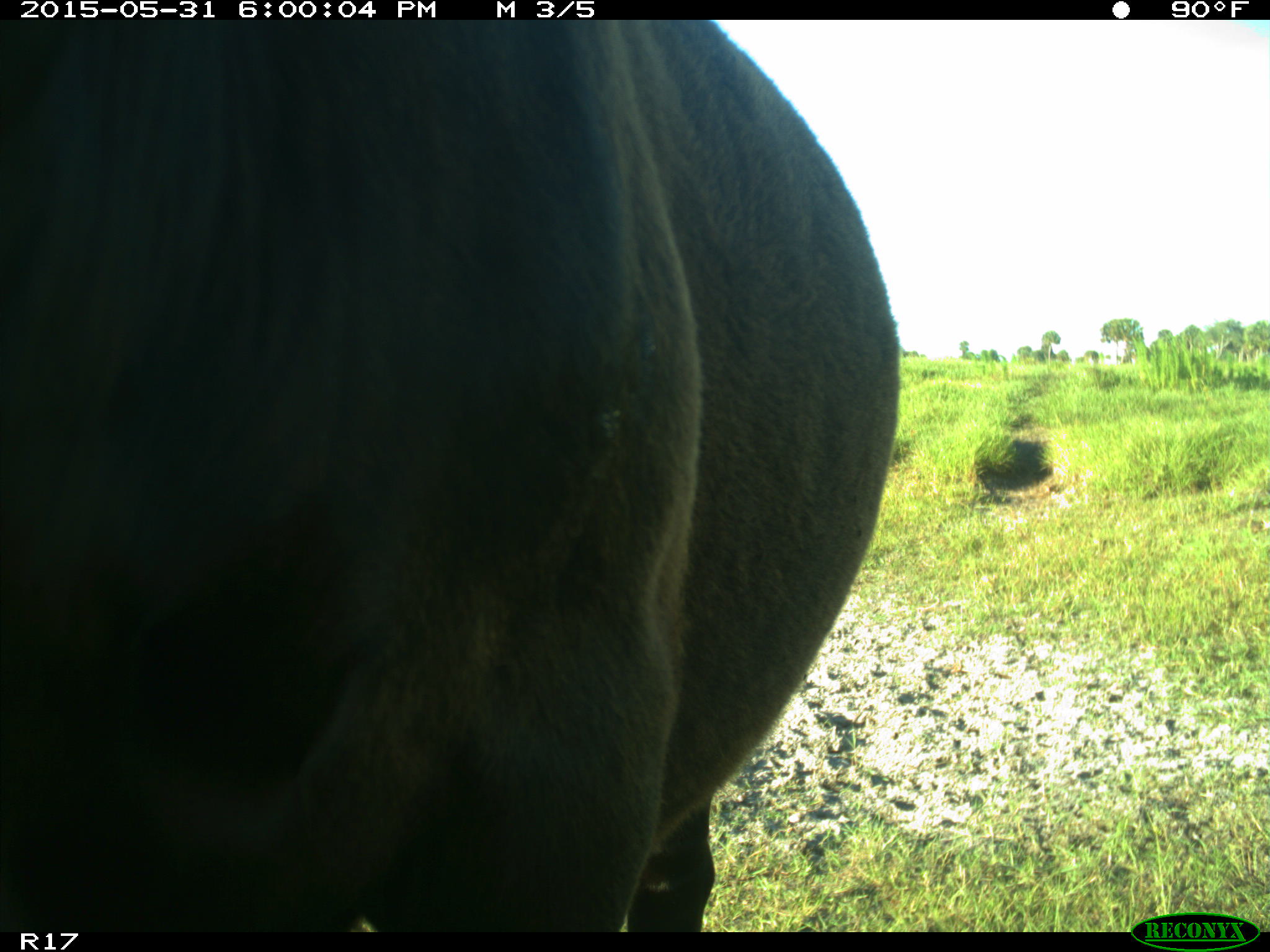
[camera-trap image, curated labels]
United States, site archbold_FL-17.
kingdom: Animalia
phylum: Chordata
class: Mammalia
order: Artiodactyla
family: Bovidae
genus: Bos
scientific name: Bos taurus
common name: domestic cow